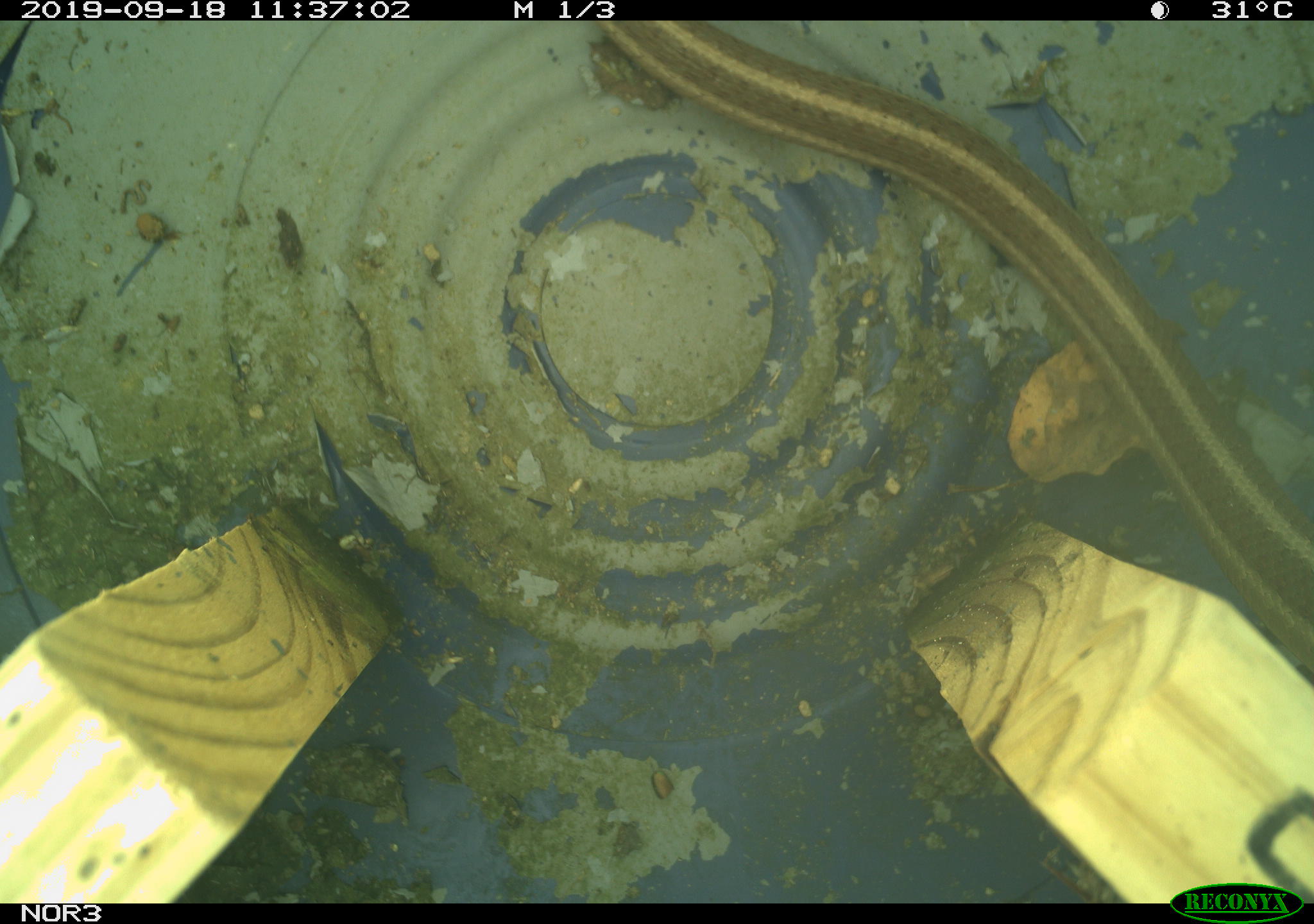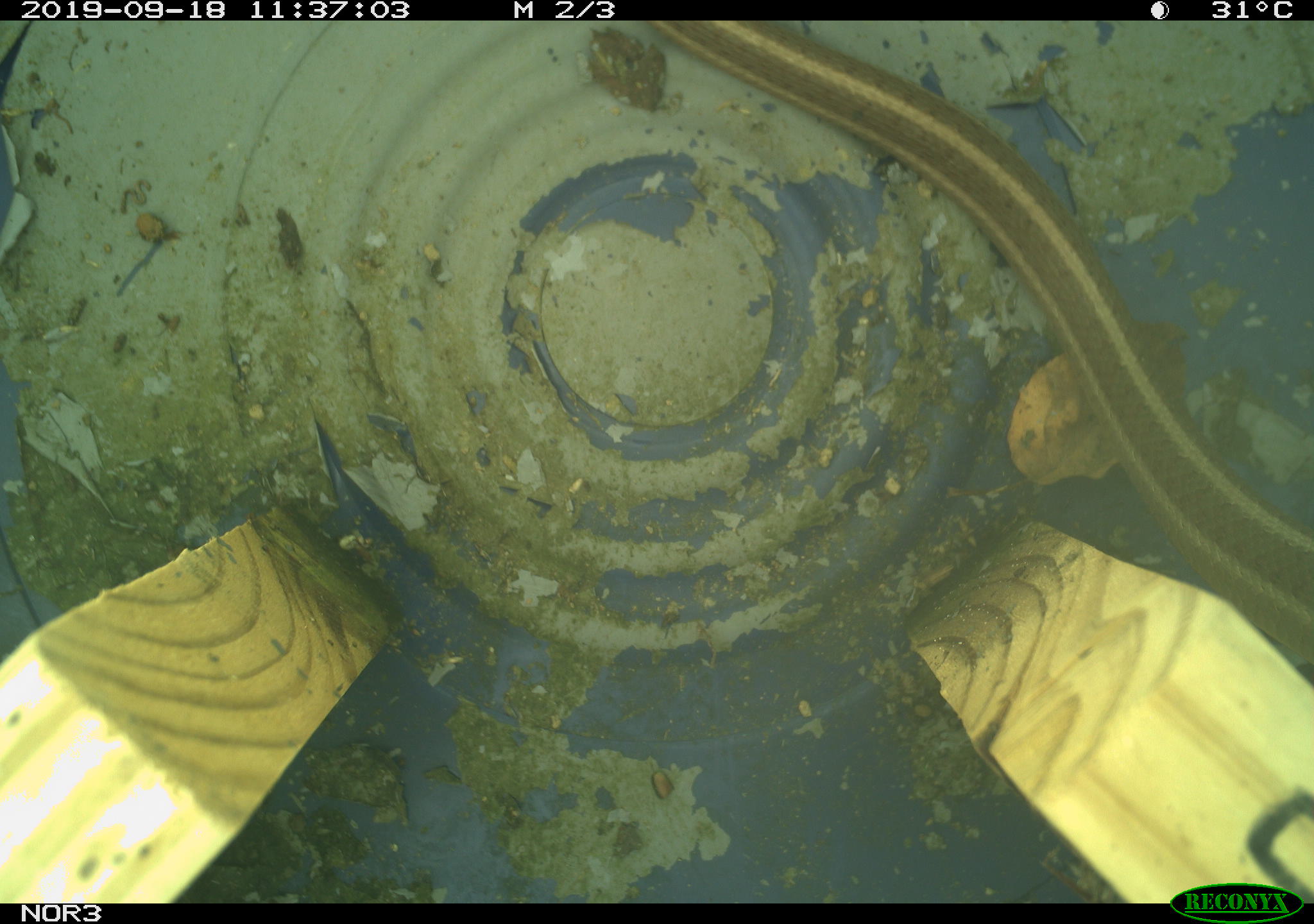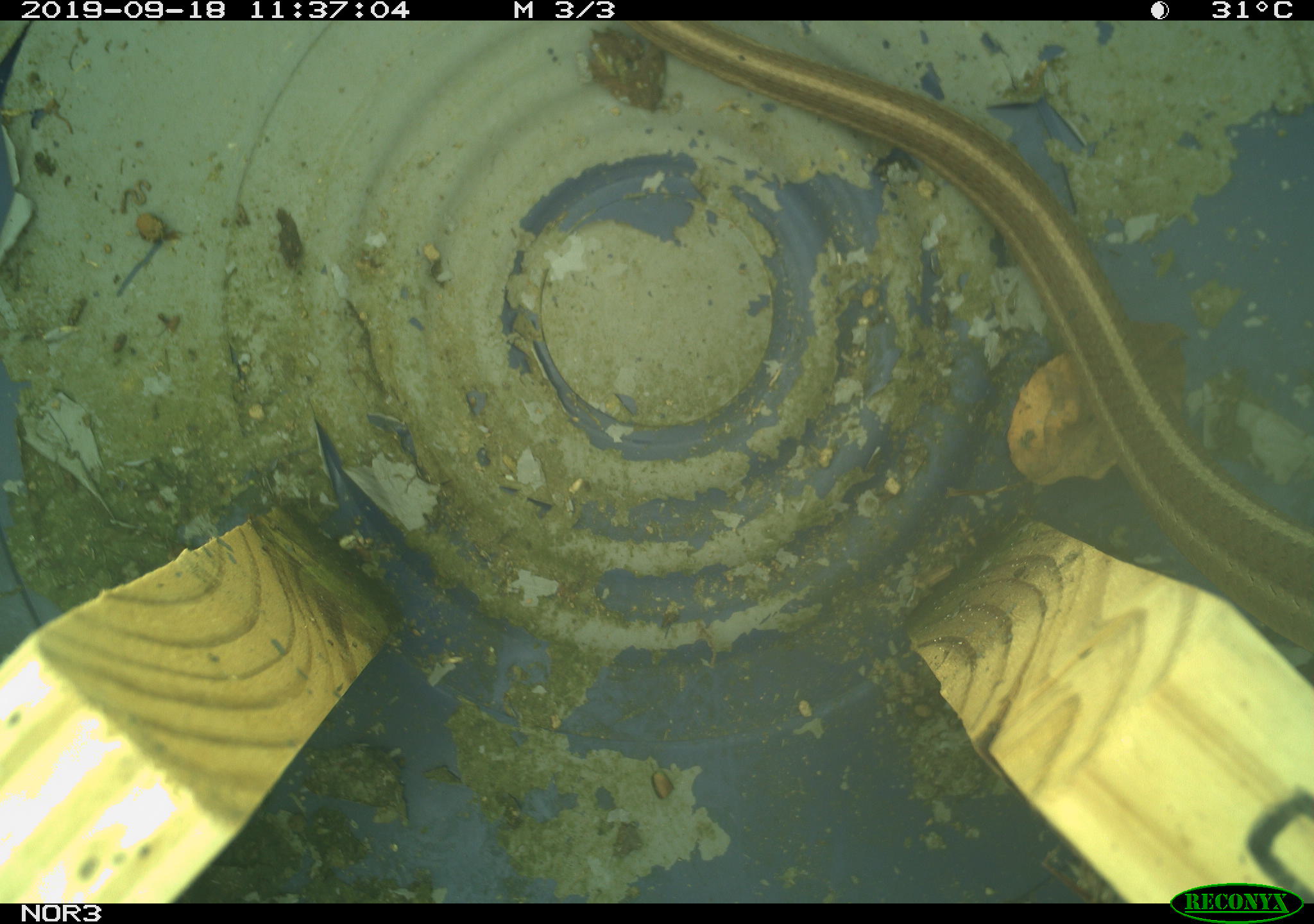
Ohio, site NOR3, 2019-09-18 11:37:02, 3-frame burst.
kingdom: Animalia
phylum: Chordata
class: Reptilia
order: Squamata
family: Colubridae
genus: Thamnophis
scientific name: Thamnophis sirtalis sirtalis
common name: eastern gartersnake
Eastern gartersnake (Thamnophis sirtalis sirtalis).